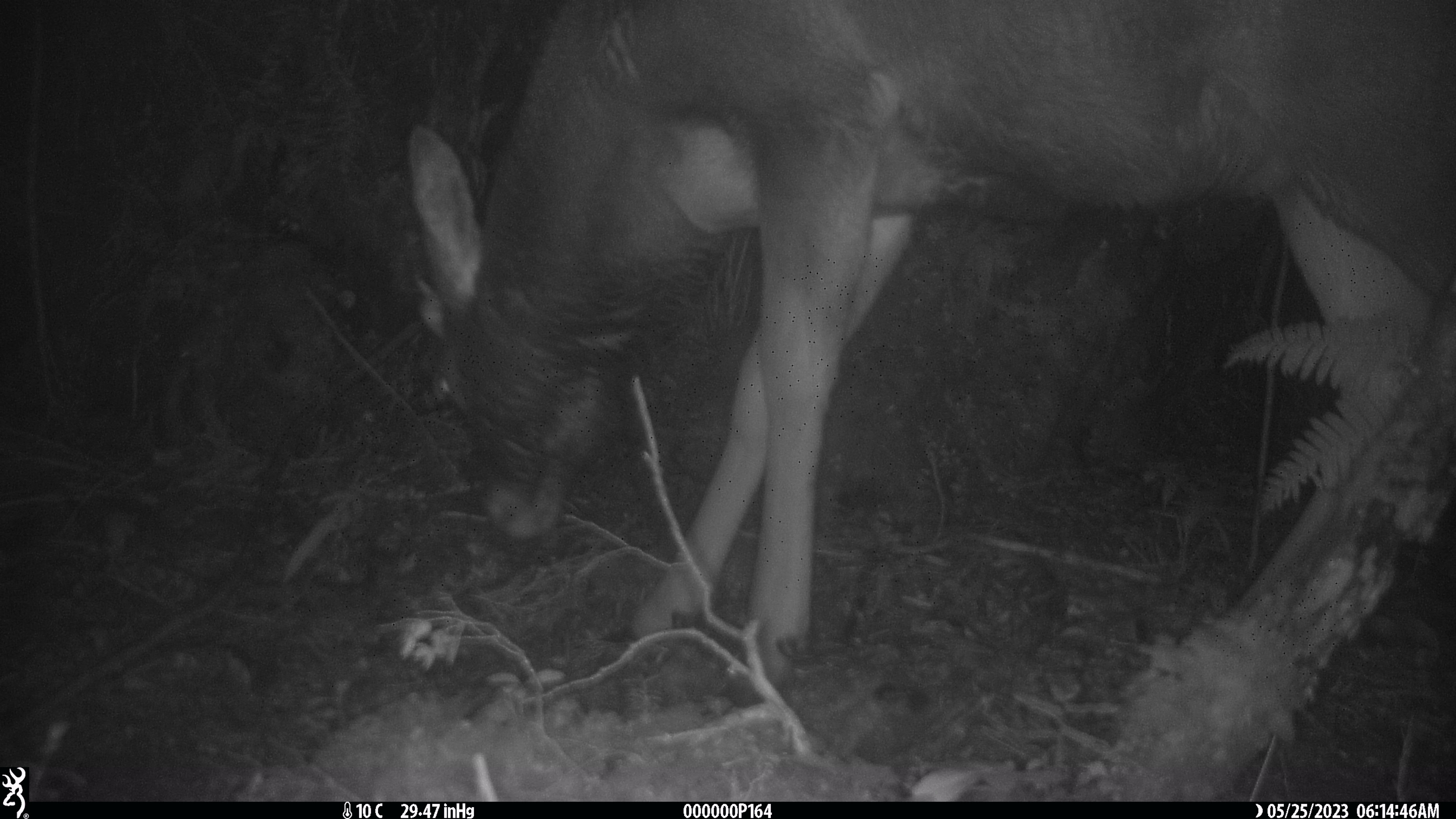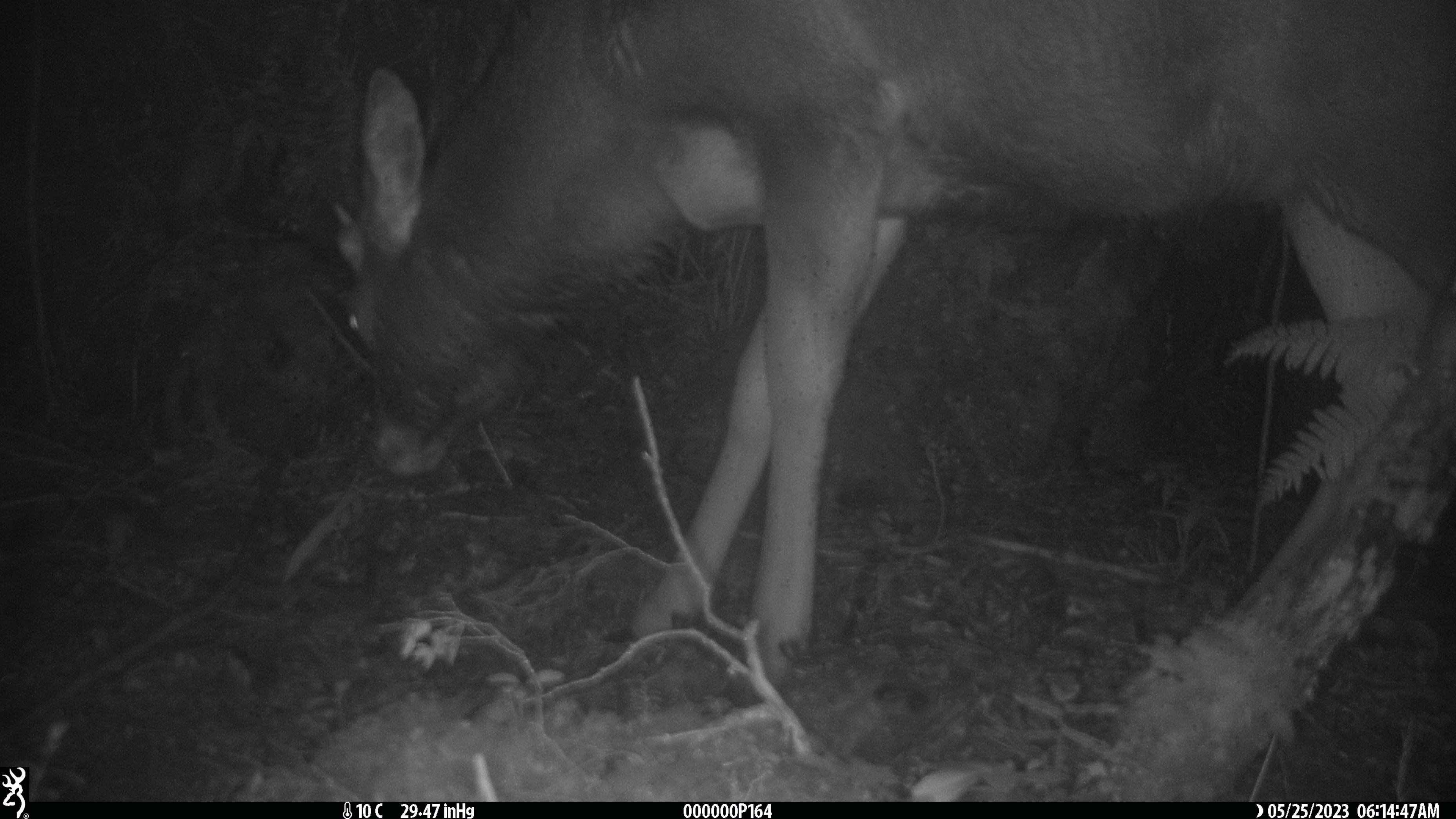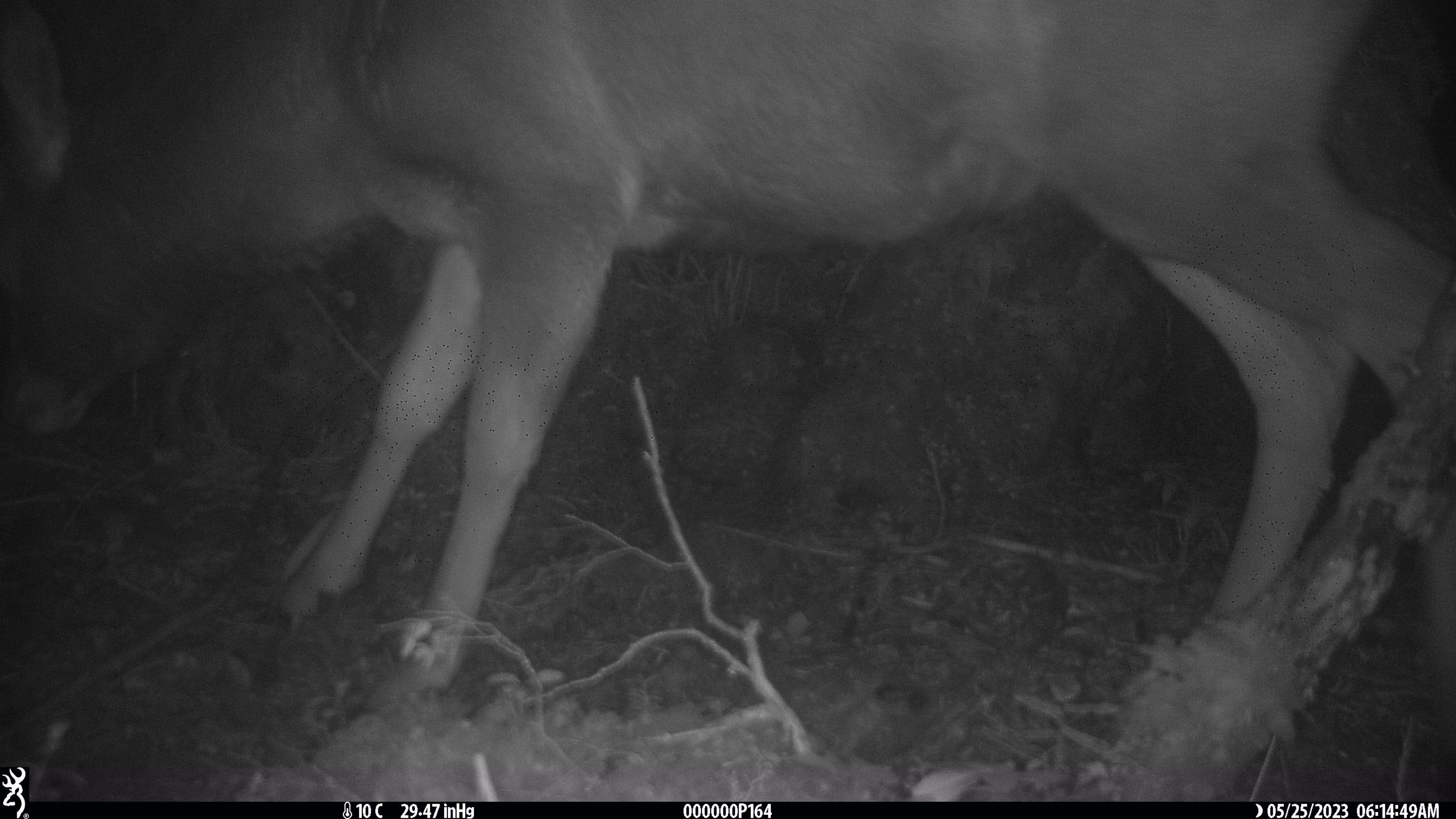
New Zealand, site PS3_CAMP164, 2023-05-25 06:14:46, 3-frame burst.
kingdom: Animalia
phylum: Chordata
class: Mammalia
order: Artiodactyla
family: Cervidae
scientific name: Cervidae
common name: deer